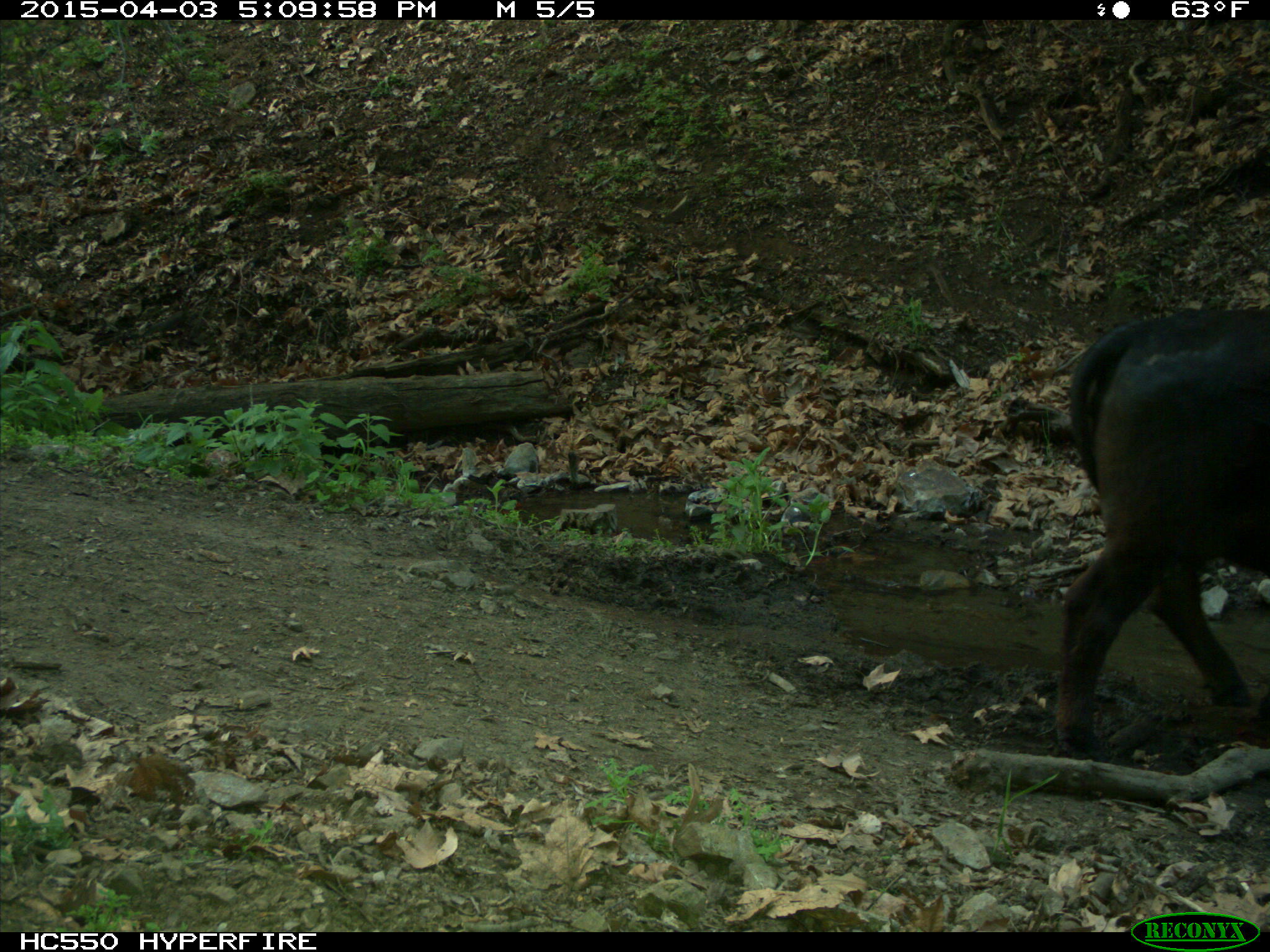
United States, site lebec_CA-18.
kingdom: Animalia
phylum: Chordata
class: Mammalia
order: Artiodactyla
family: Bovidae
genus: Bos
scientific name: Bos taurus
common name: domestic cow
Bos taurus (domestic cow).